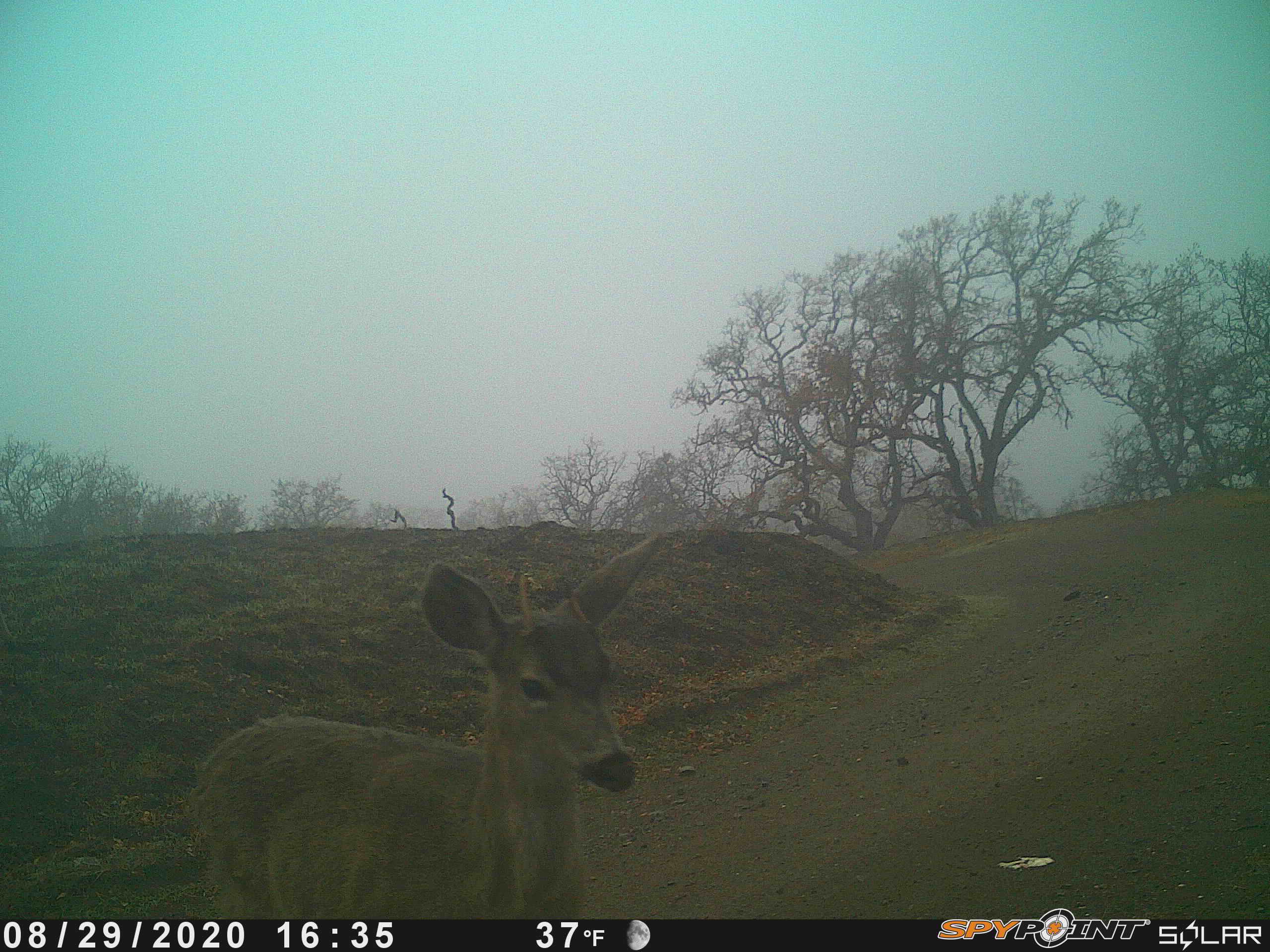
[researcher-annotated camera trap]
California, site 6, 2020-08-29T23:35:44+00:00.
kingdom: Animalia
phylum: Chordata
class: Mammalia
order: Artiodactyla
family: Cervidae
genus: Odocoileus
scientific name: Odocoileus hemionus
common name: mule deer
Mule deer (Odocoileus hemionus).